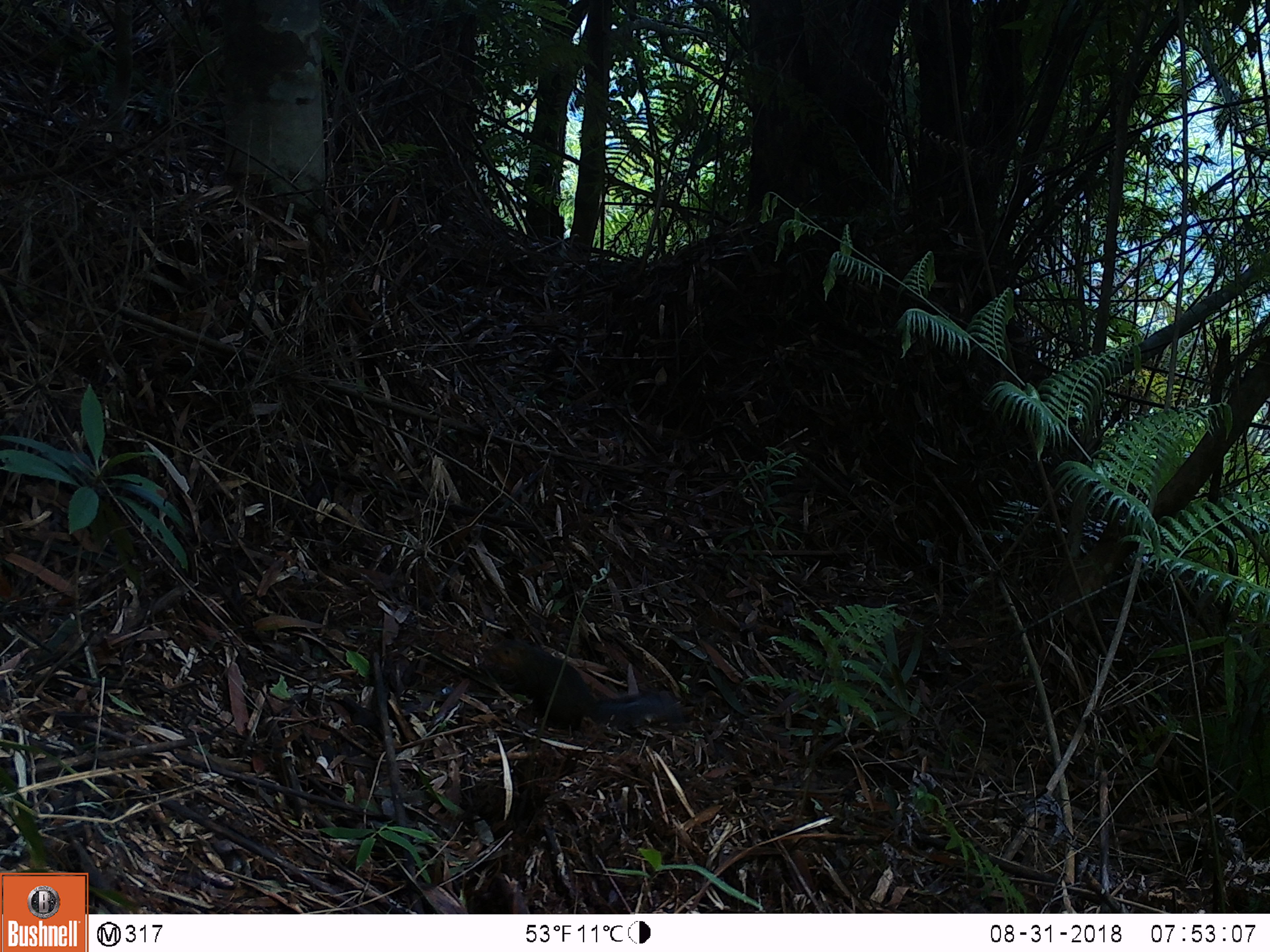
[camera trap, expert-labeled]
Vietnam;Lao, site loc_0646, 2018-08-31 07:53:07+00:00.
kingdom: Animalia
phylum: Chordata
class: Mammalia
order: Rodentia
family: Sciuridae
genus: Dremomys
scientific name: Dremomys rufigenis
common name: red-cheeked squirrel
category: red cheeked squirrel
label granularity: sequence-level